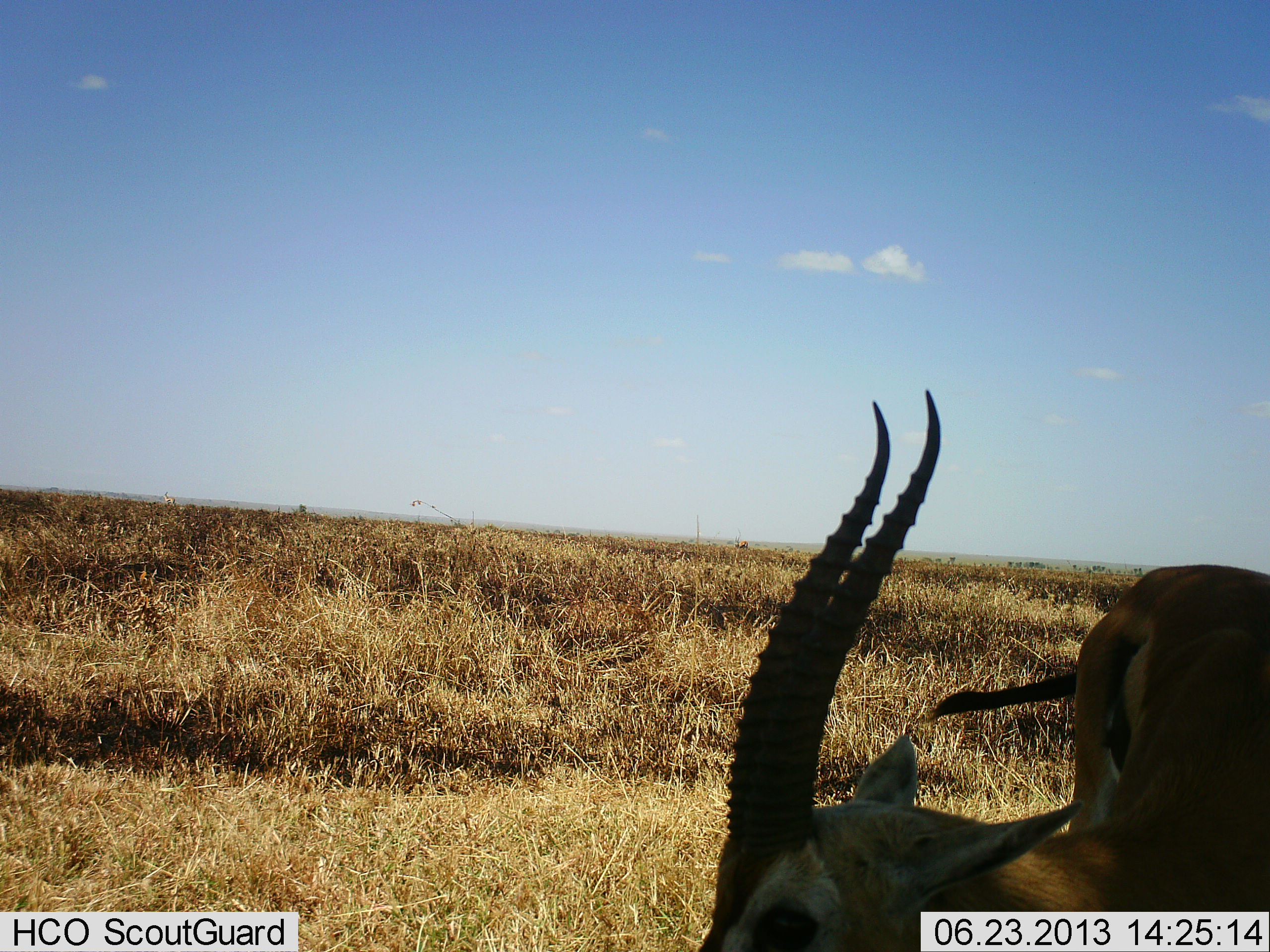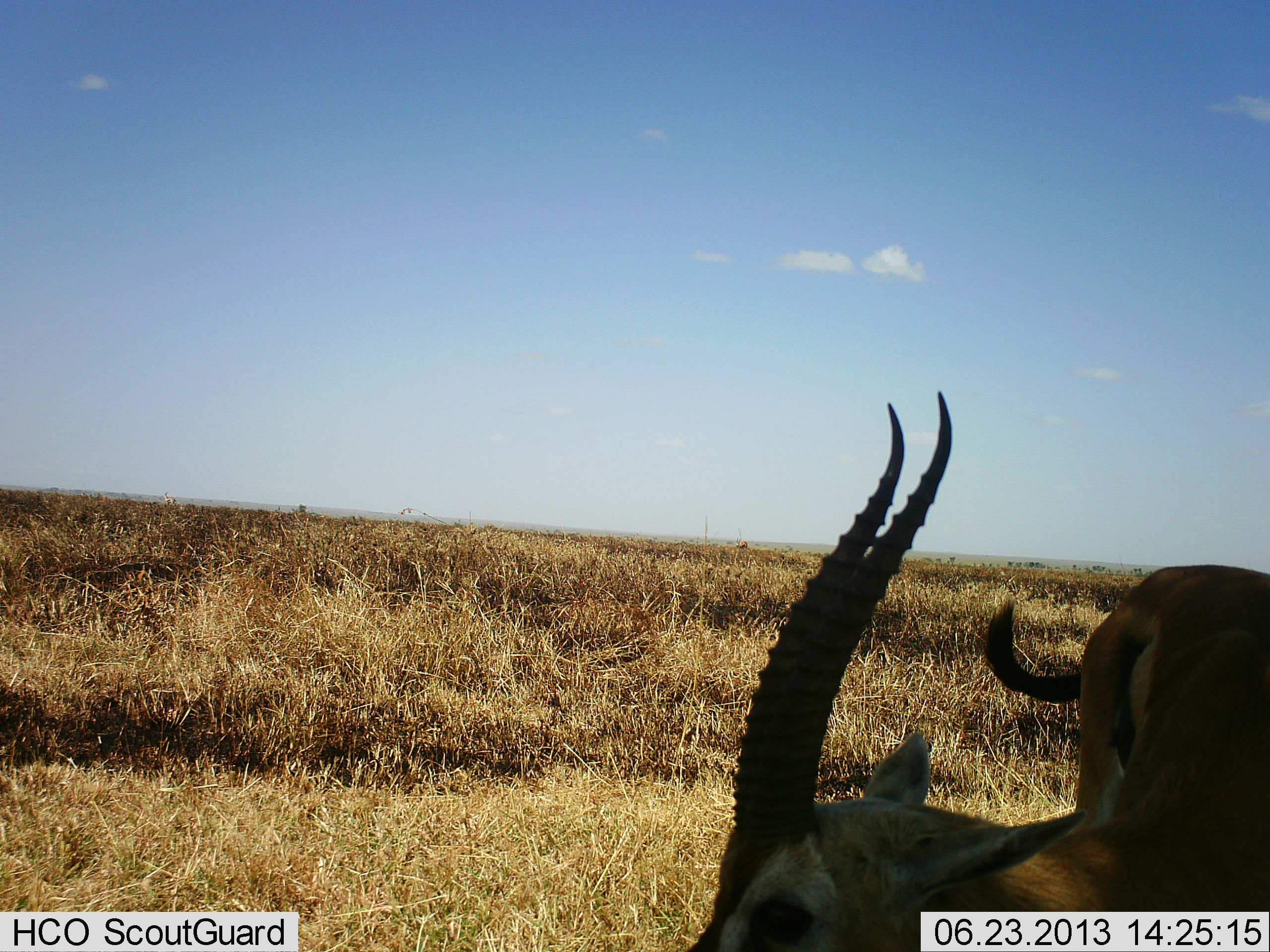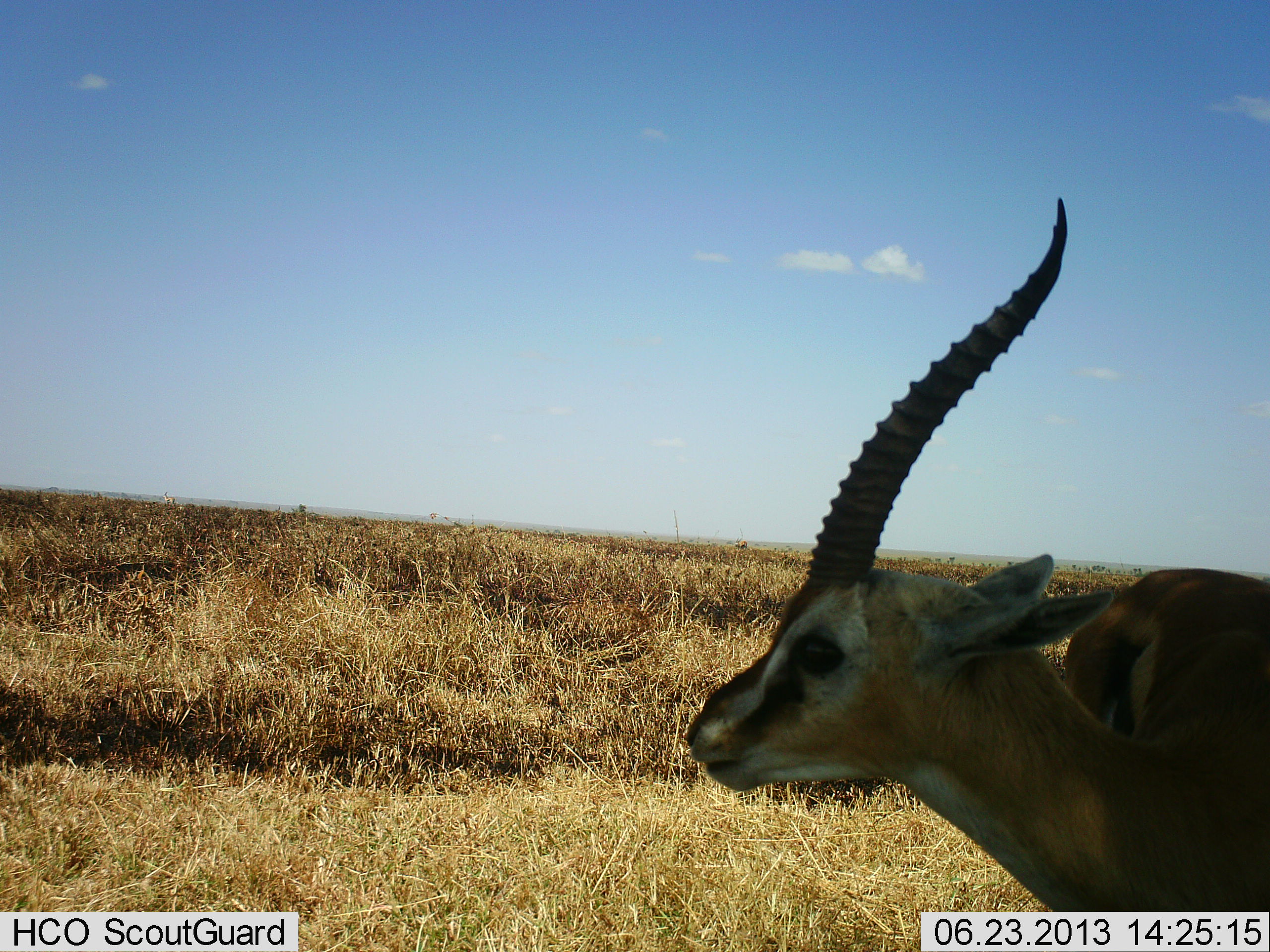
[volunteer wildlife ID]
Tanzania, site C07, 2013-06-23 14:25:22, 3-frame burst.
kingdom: Animalia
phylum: Chordata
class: Mammalia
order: Artiodactyla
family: Bovidae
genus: Eudorcas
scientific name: Eudorcas thomsonii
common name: thomson's gazelle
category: gazellethomsons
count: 1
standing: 50%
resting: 0%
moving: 4%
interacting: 0%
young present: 0%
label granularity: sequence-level